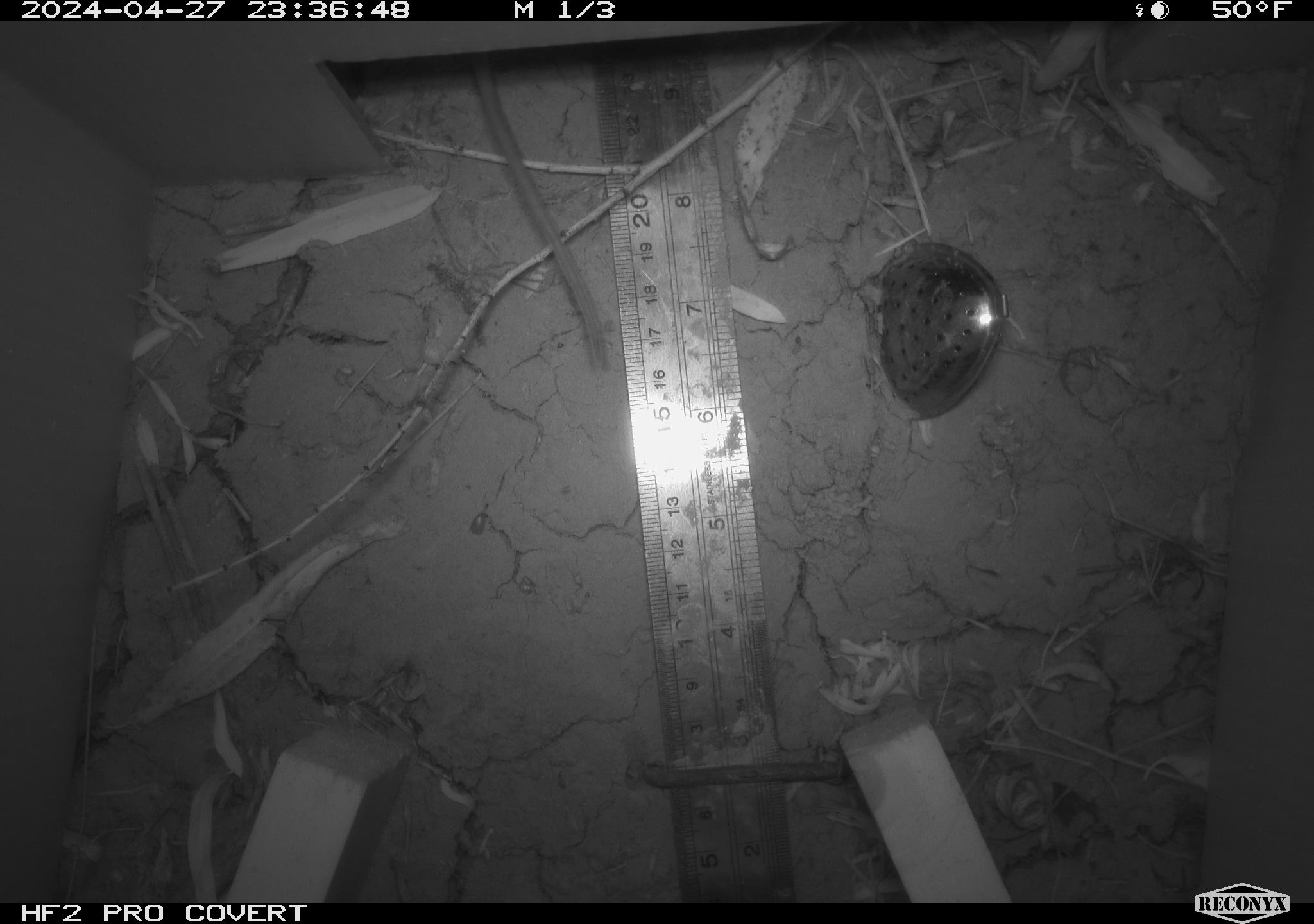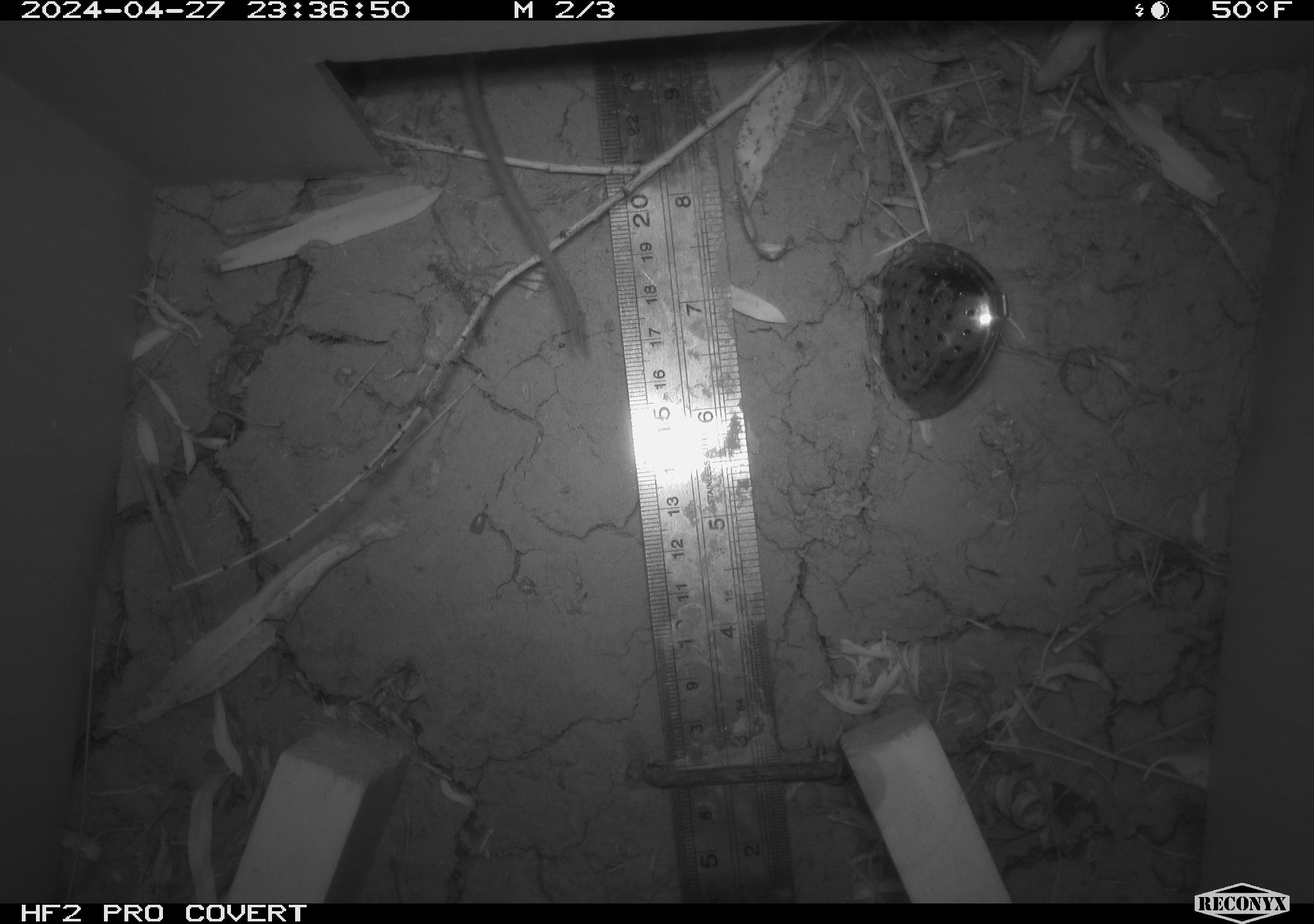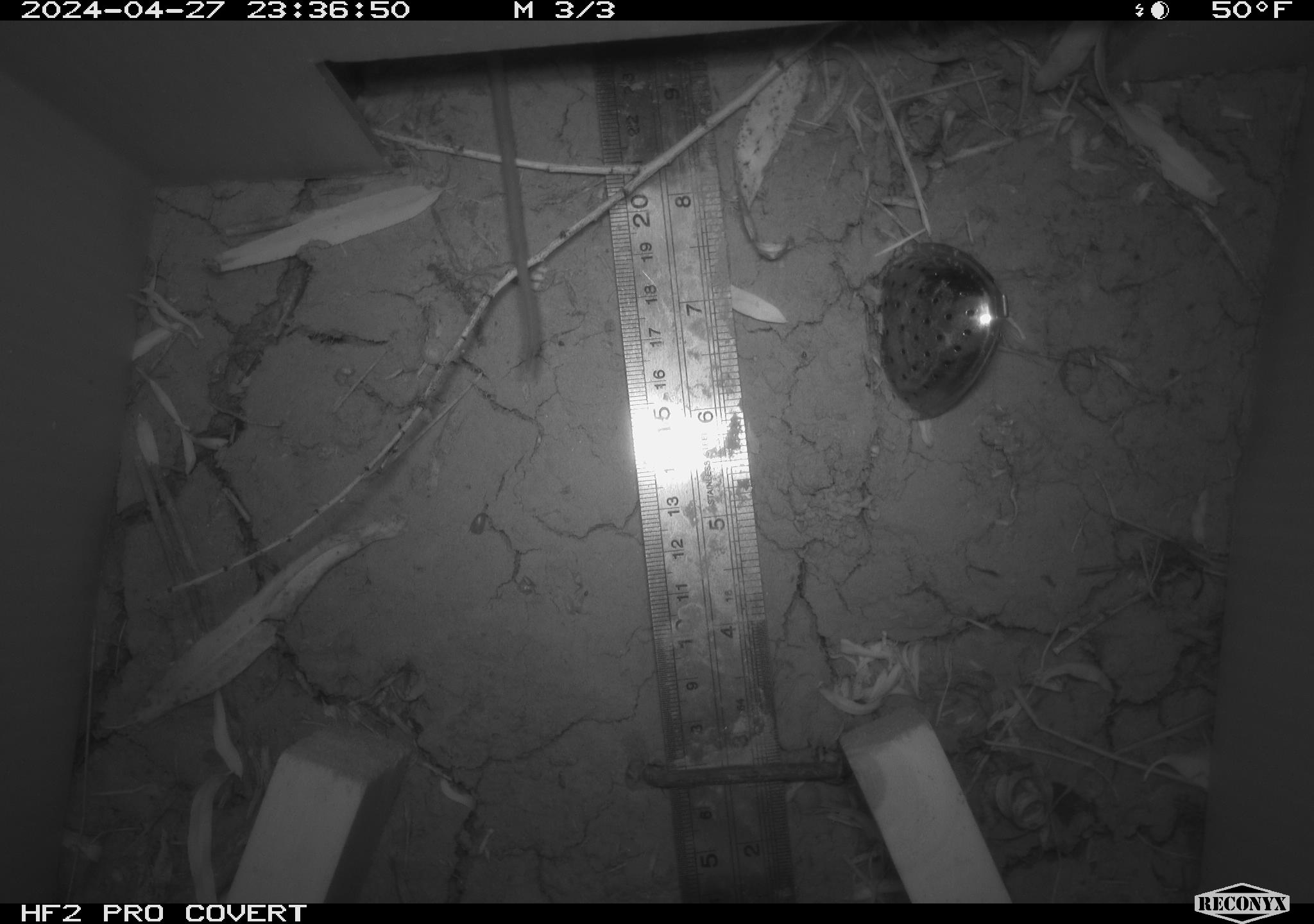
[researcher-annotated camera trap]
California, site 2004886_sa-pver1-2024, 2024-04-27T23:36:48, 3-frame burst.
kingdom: Animalia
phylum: Chordata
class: Mammalia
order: Rodentia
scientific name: Rodentia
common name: mouse species